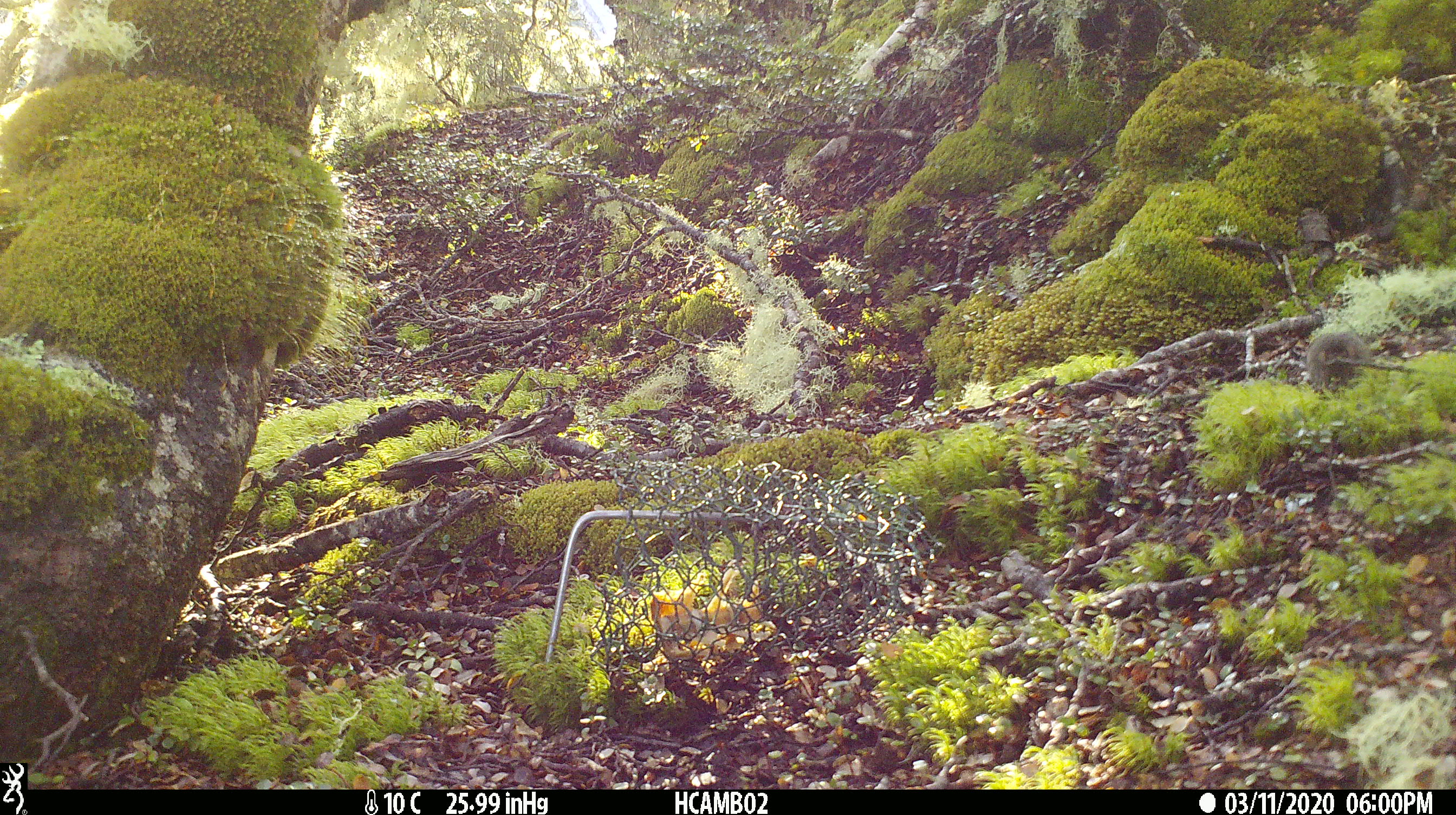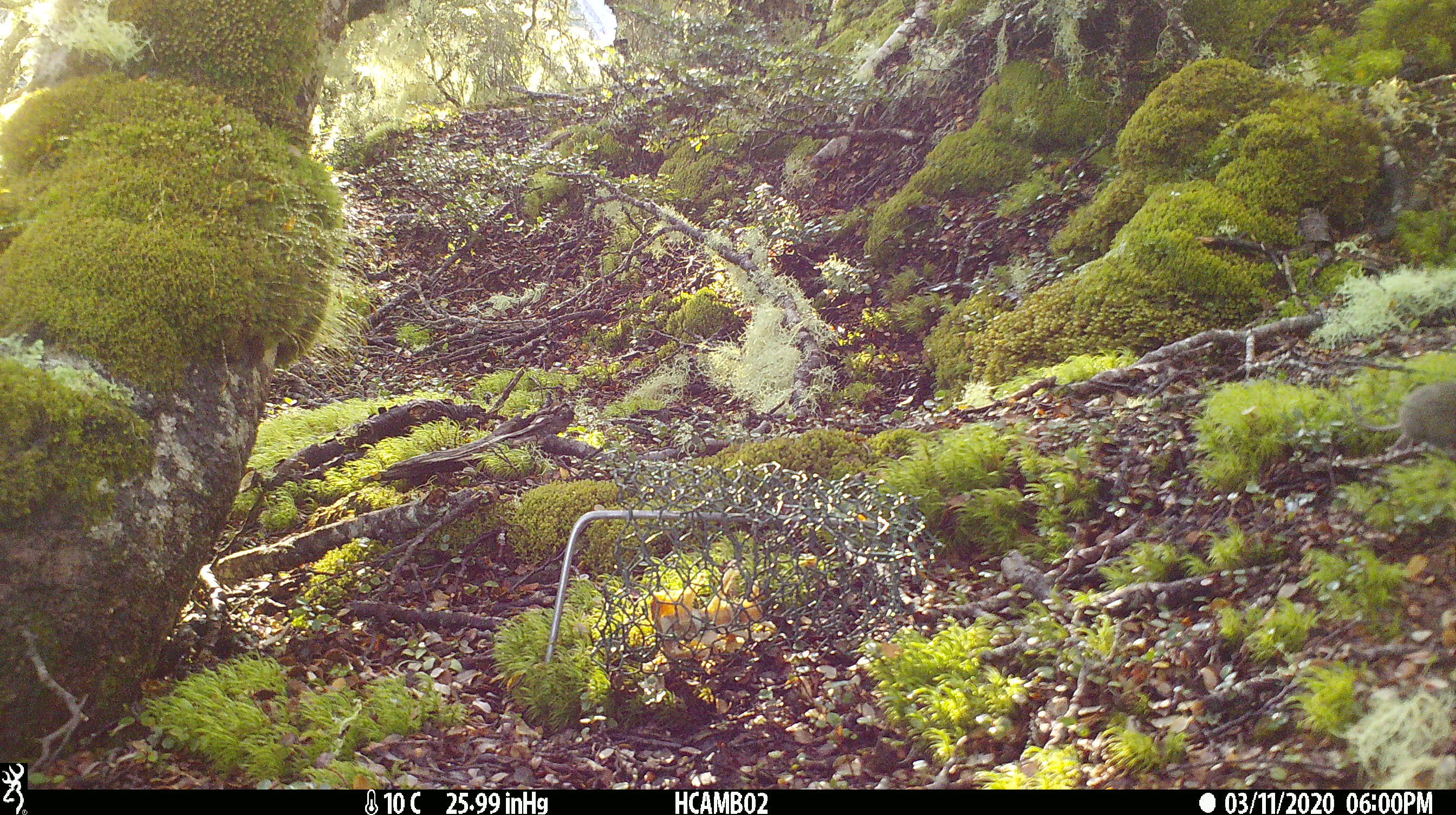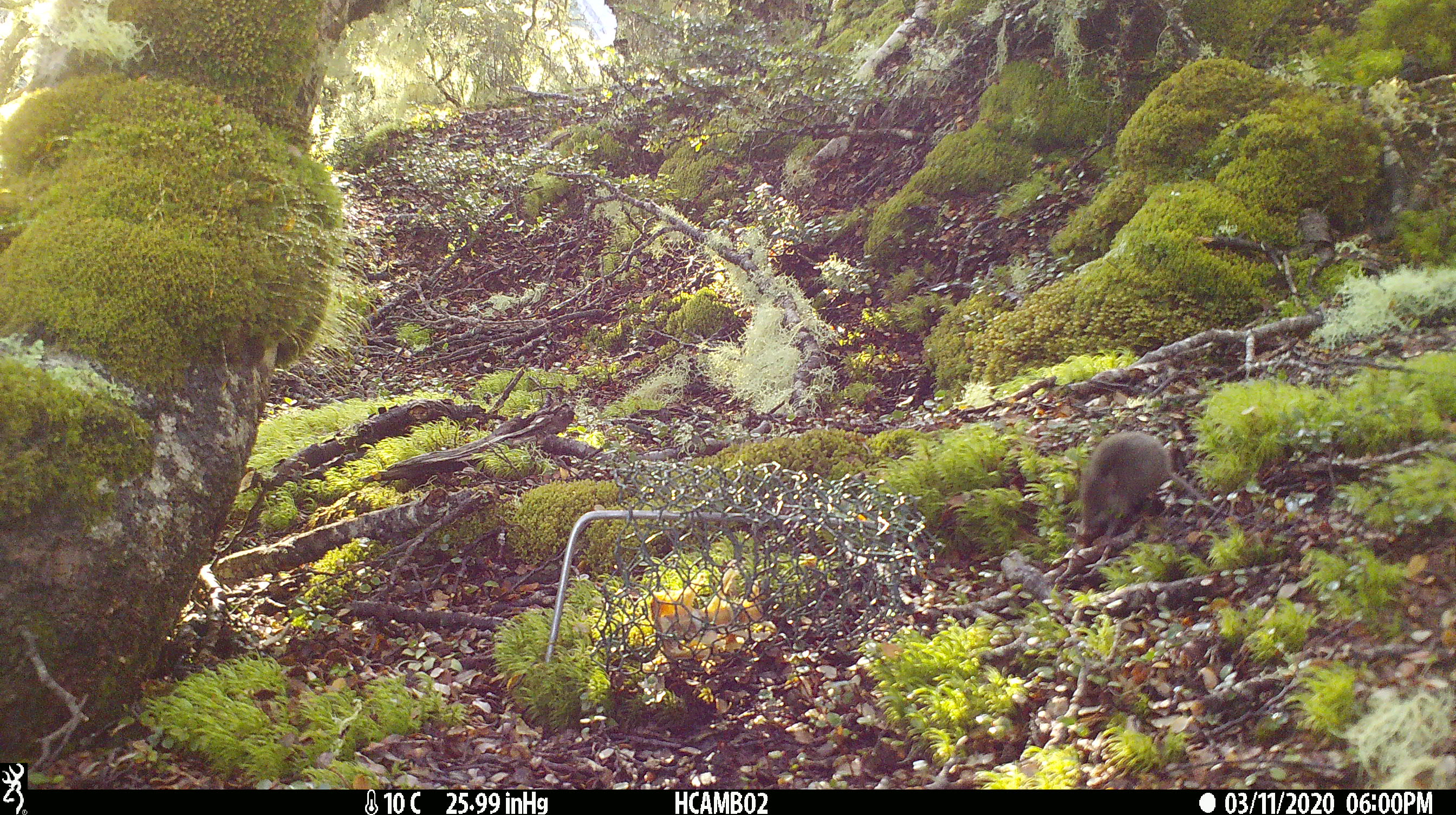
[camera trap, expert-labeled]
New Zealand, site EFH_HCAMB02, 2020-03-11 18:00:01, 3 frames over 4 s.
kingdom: Animalia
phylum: Chordata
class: Mammalia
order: Rodentia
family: Muridae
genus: Mus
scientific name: Mus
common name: mouse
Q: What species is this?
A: Mouse (Mus).